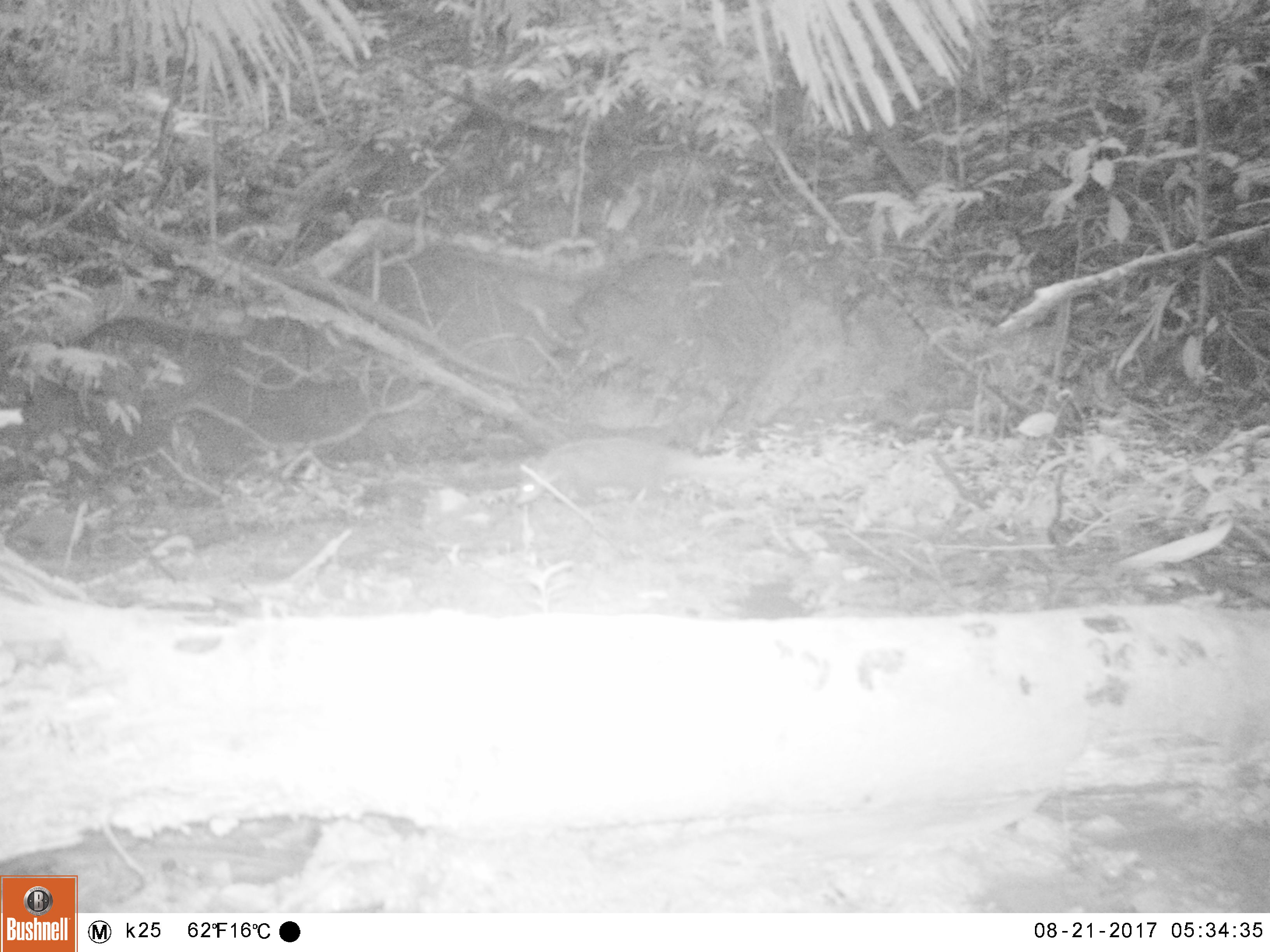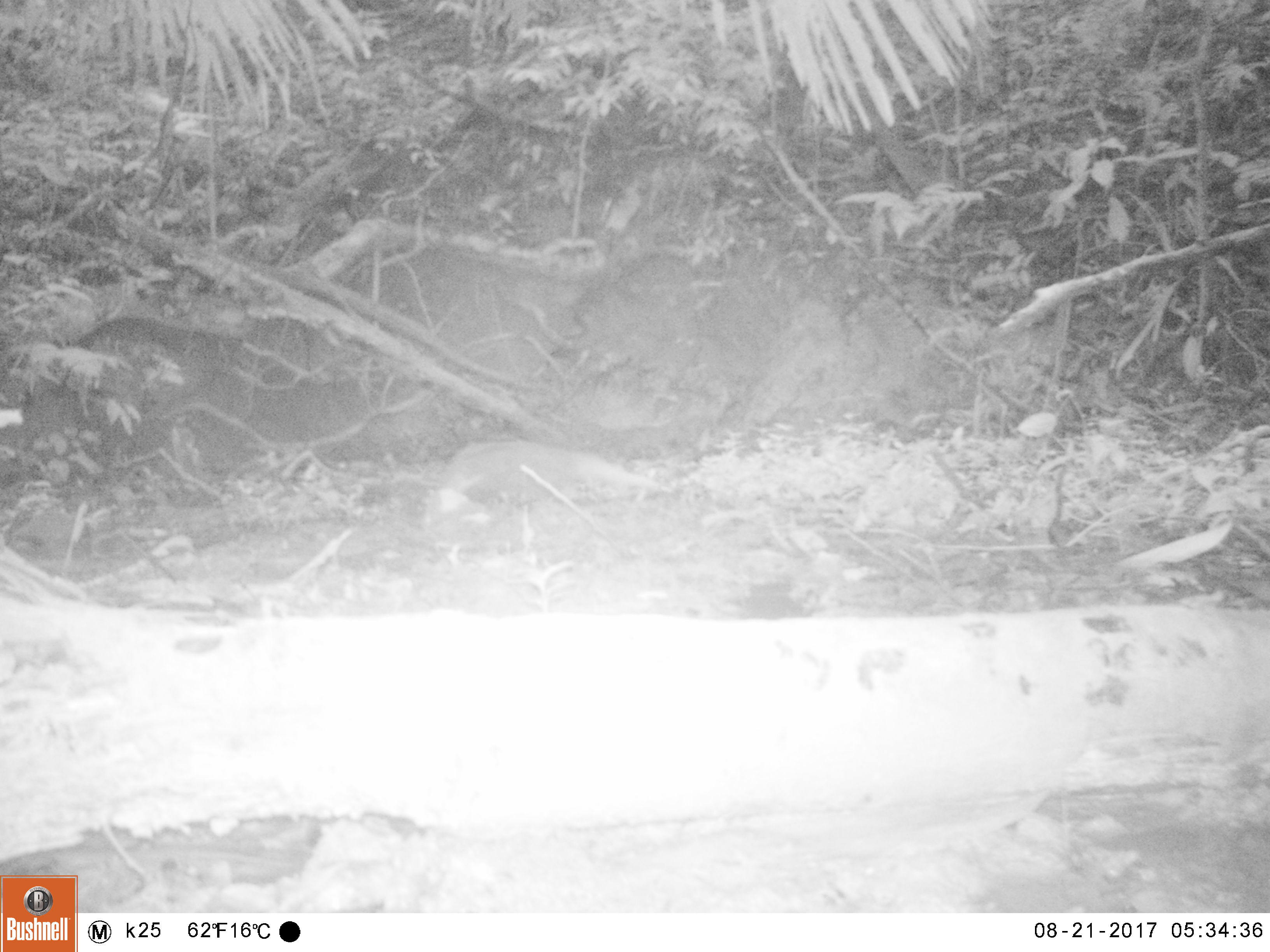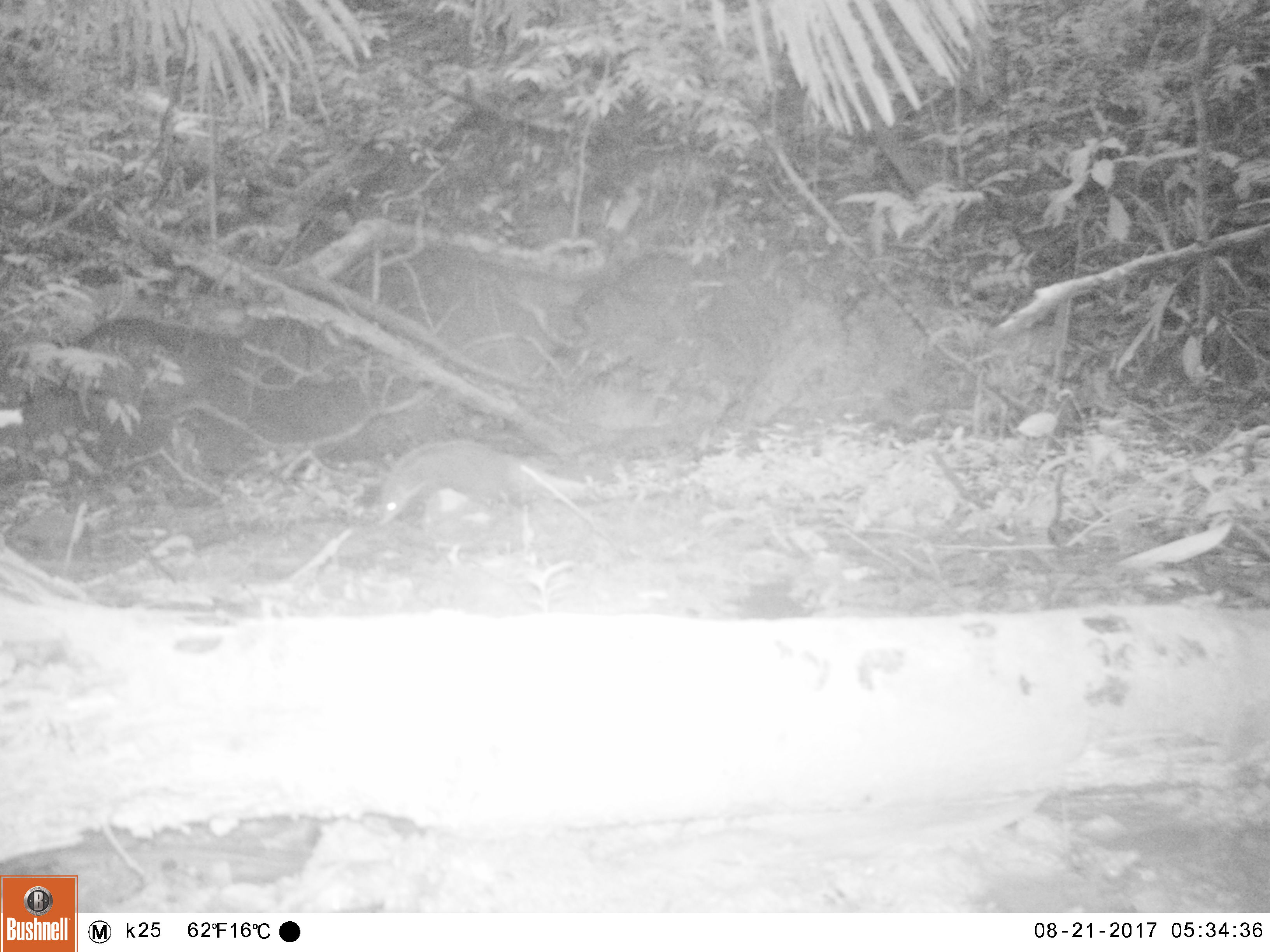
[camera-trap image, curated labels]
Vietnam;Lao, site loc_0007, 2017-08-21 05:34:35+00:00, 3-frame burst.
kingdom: Animalia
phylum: Chordata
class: Mammalia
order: Carnivora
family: Herpestidae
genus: Urva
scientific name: Urva urva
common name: crab-eating mongoose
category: crab eating mongoose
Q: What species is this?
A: Crab eating mongoose (crab-eating mongoose) (Urva urva).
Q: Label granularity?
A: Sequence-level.